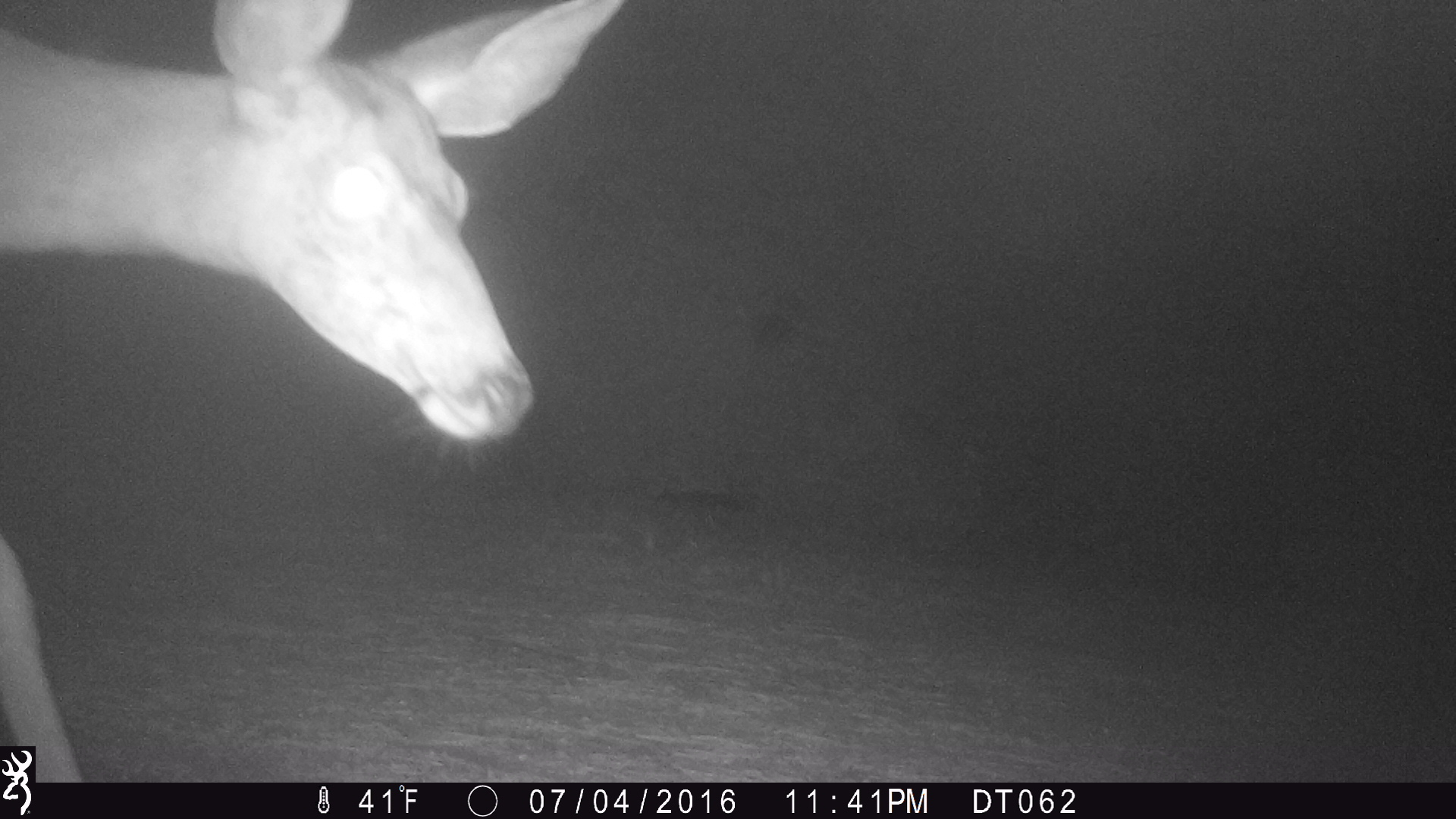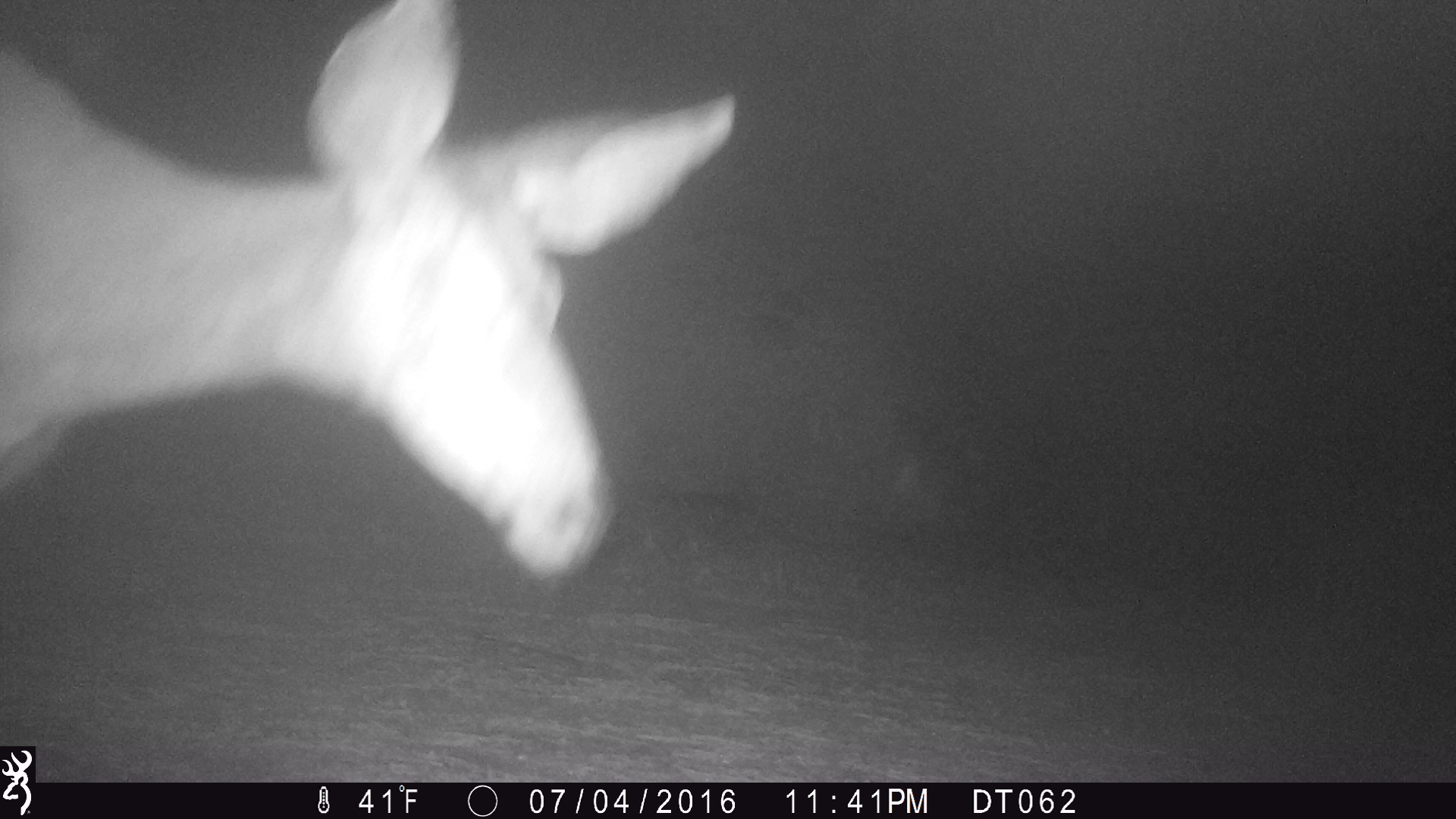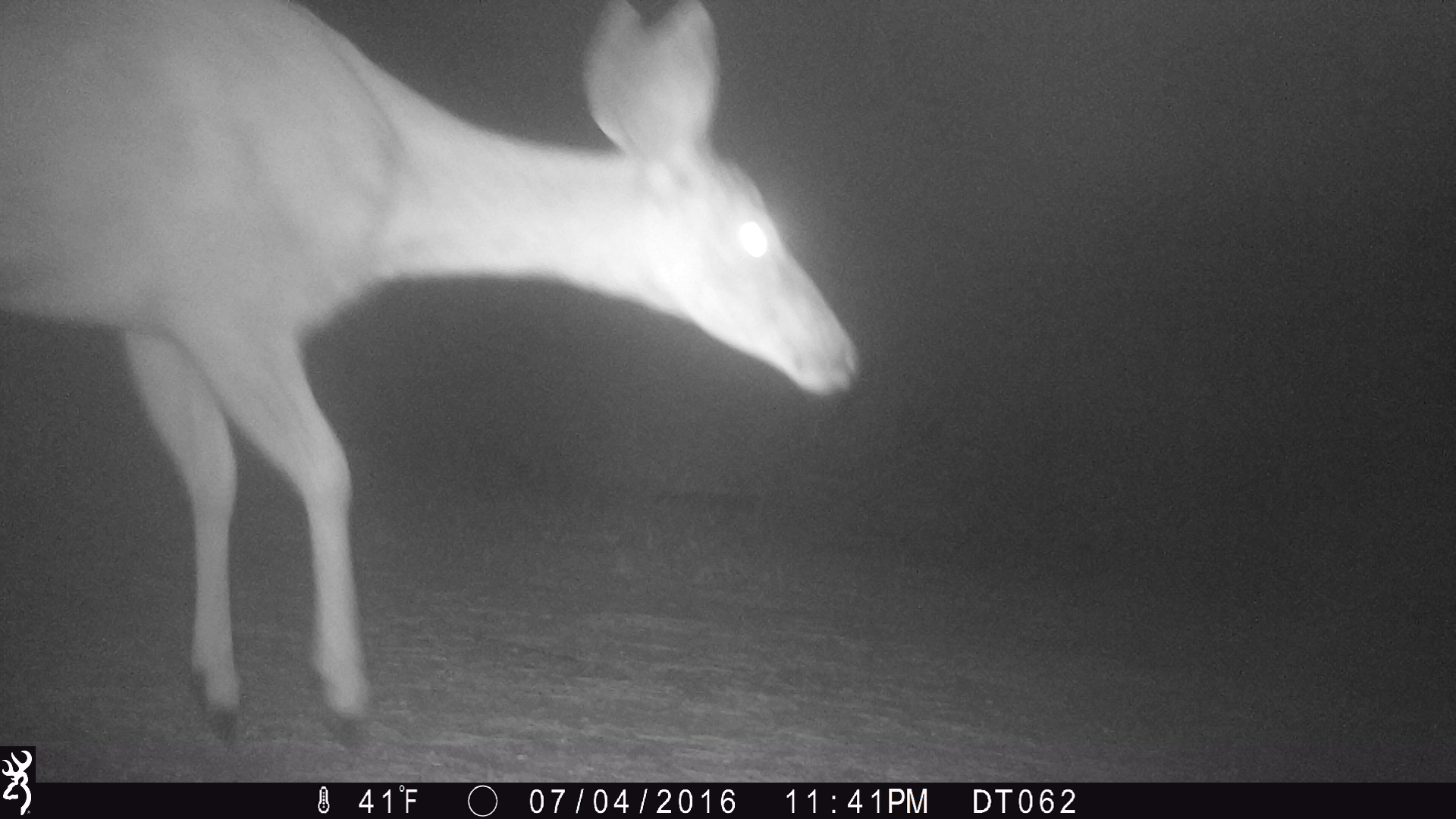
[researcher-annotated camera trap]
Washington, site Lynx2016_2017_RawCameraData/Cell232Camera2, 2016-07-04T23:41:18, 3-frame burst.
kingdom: Animalia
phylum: Chordata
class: Mammalia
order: Artiodactyla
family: Cervidae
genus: Odocoileus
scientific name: Odocoileus hemionus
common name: mule deer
Odocoileus hemionus (mule deer). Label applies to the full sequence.